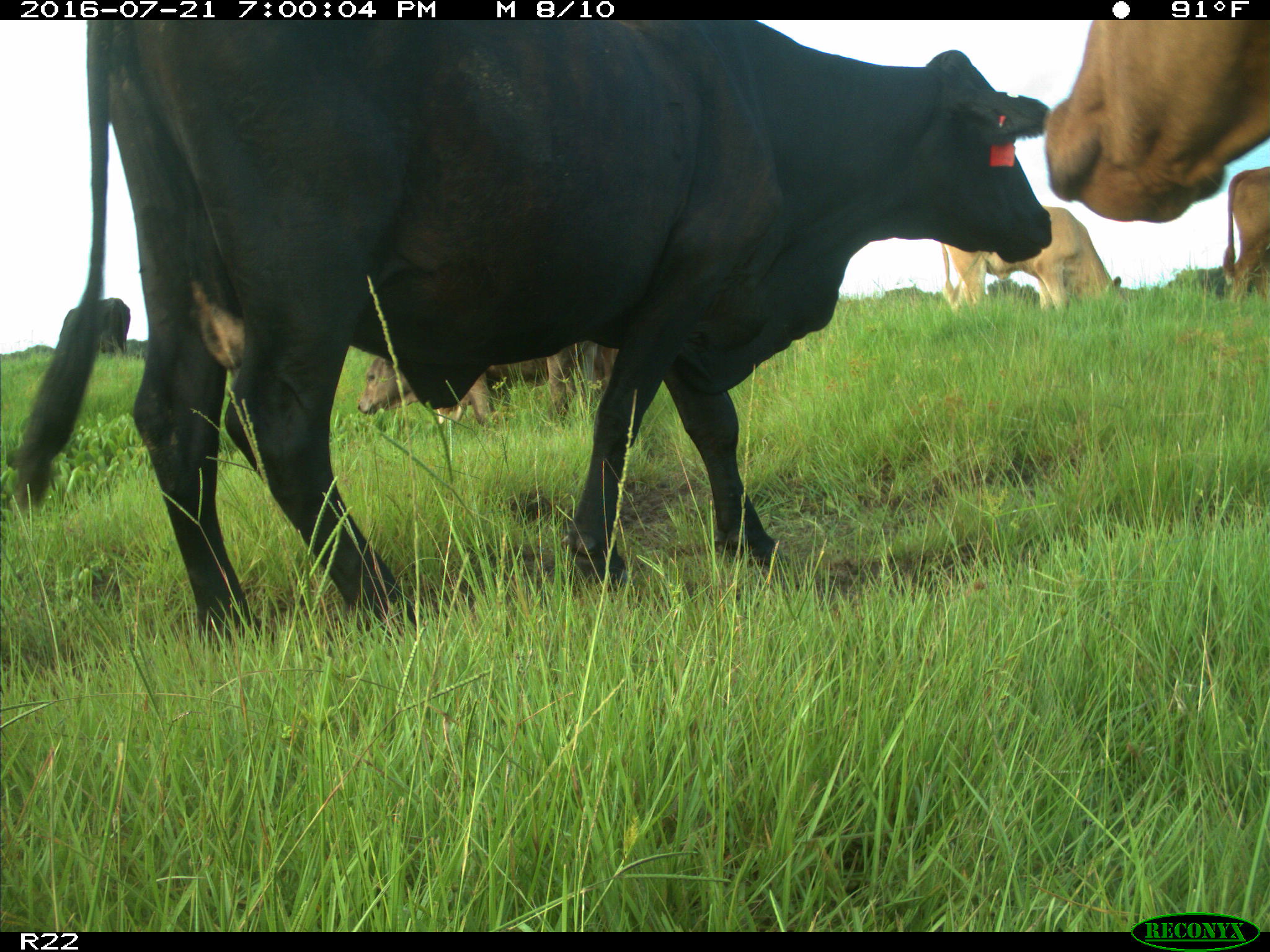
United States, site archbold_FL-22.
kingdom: Animalia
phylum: Chordata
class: Mammalia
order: Artiodactyla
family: Bovidae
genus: Bos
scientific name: Bos taurus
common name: domestic cow